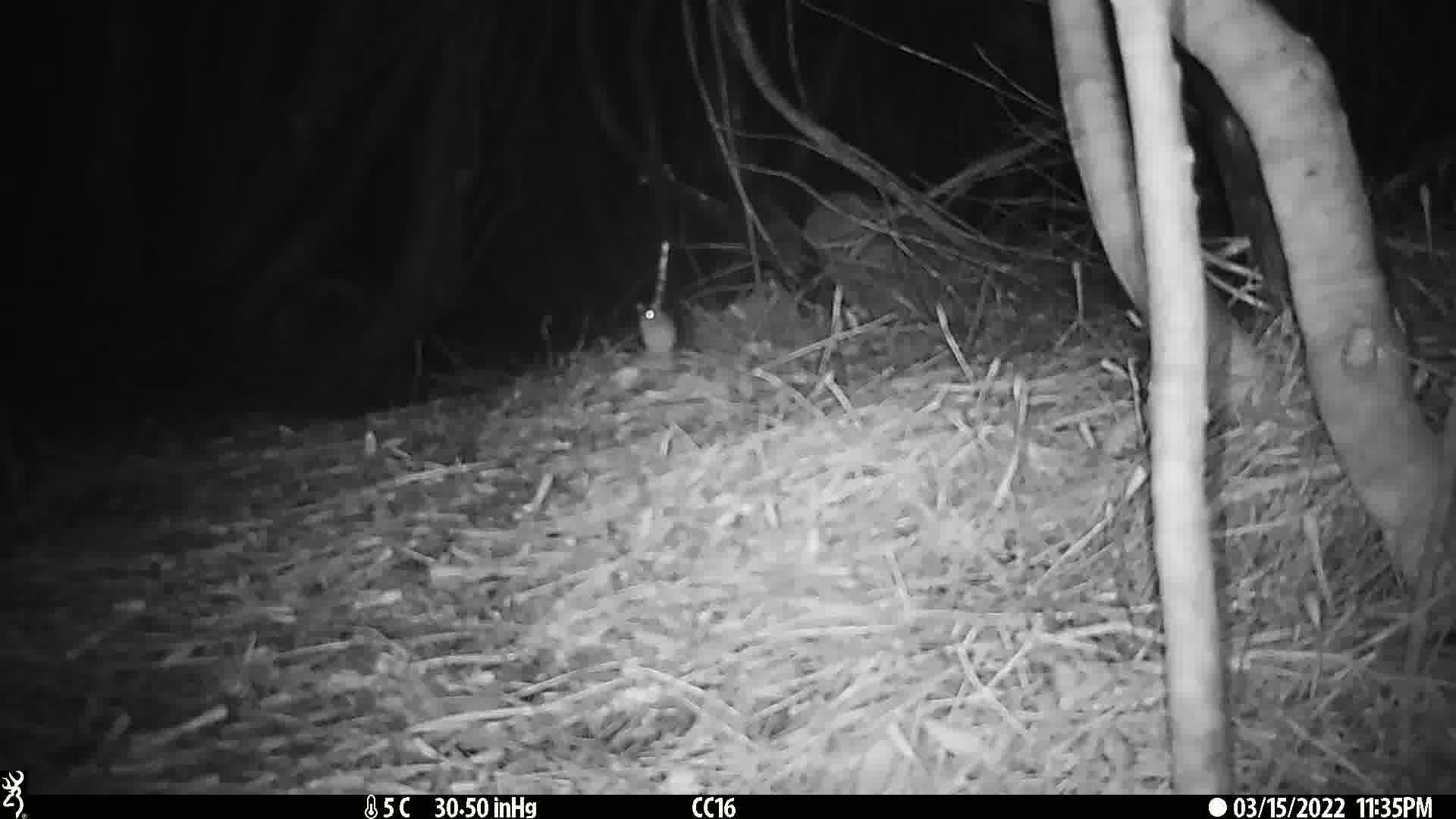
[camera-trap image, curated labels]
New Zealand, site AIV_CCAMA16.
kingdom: Animalia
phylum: Chordata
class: Mammalia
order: Rodentia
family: Muridae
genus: Mus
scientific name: Mus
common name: mouse